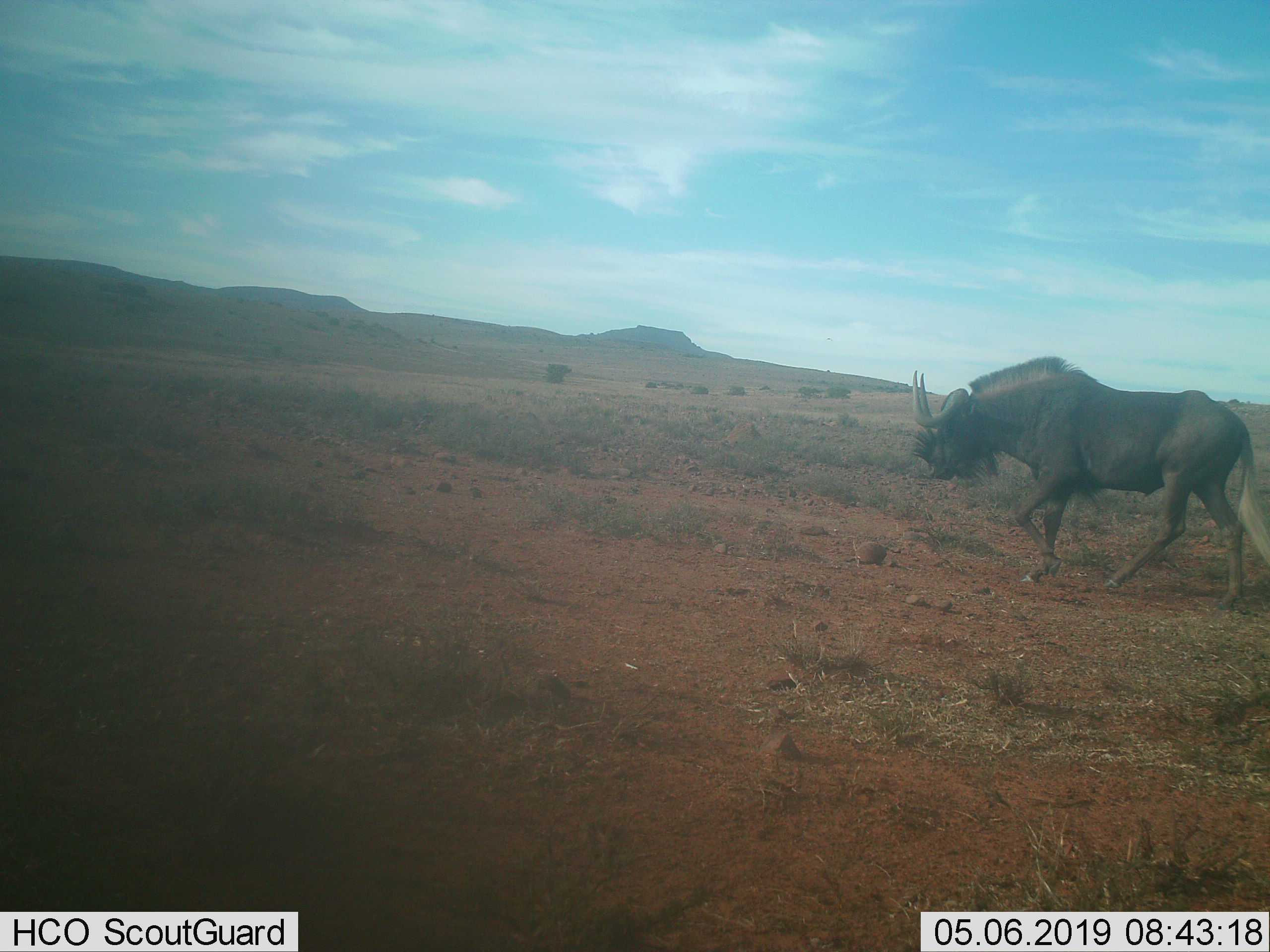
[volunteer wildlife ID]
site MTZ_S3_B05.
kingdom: Animalia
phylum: Chordata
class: Mammalia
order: Artiodactyla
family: Bovidae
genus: Connochaetes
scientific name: Connochaetes gnou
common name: black wildebeest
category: wildebeestblack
Wildebeestblack (black wildebeest) (Connochaetes gnou), count 1. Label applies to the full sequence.